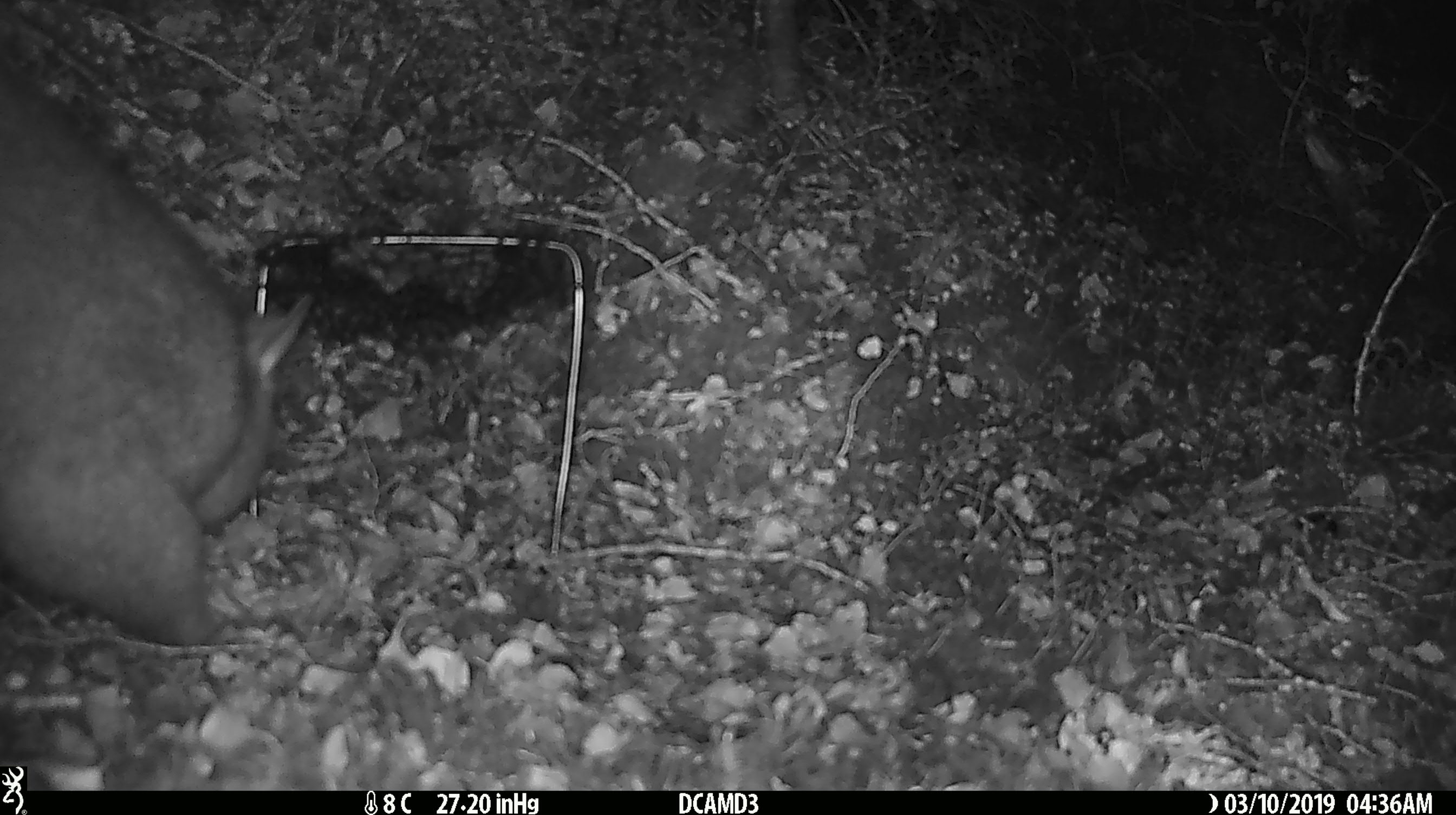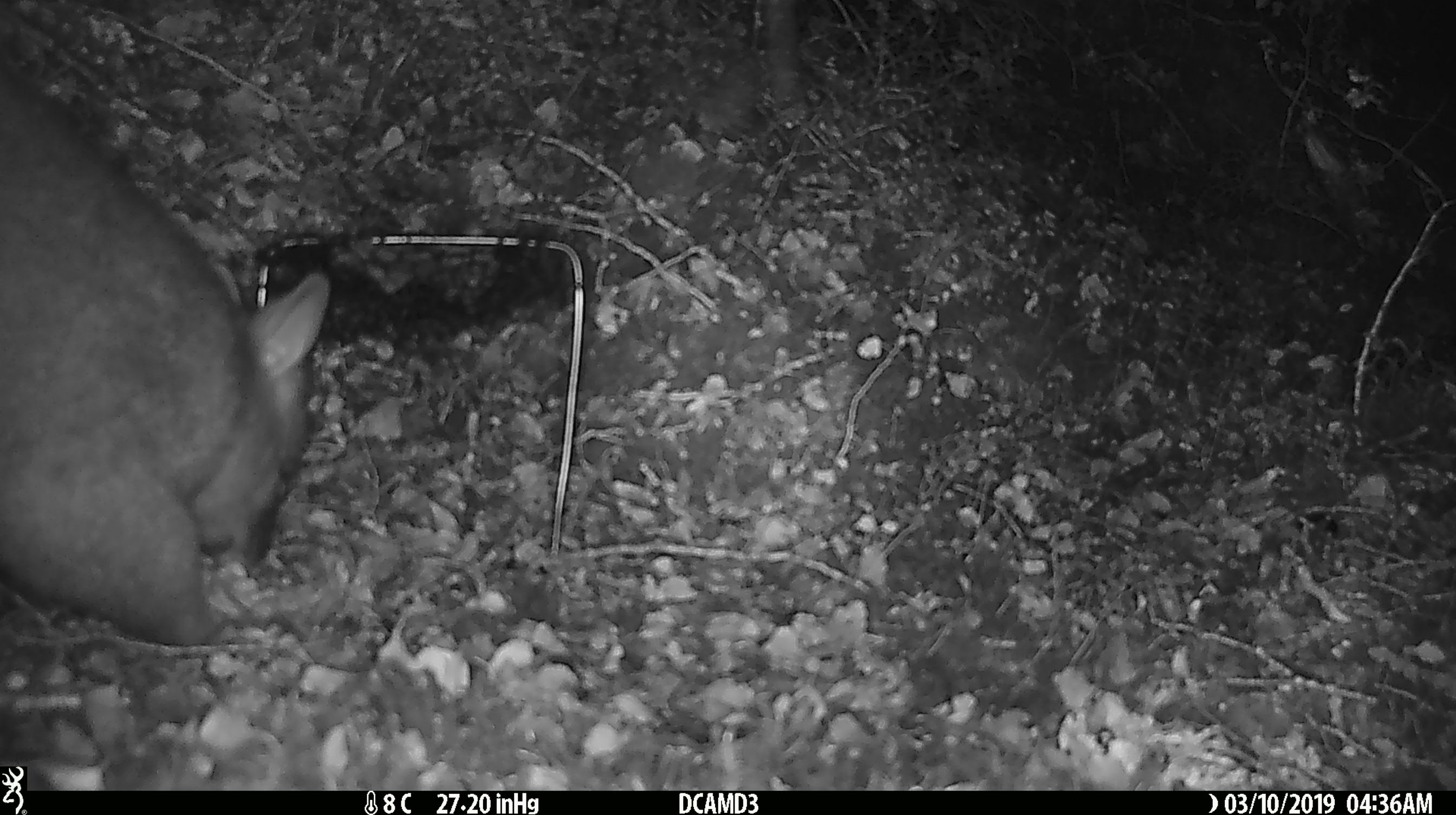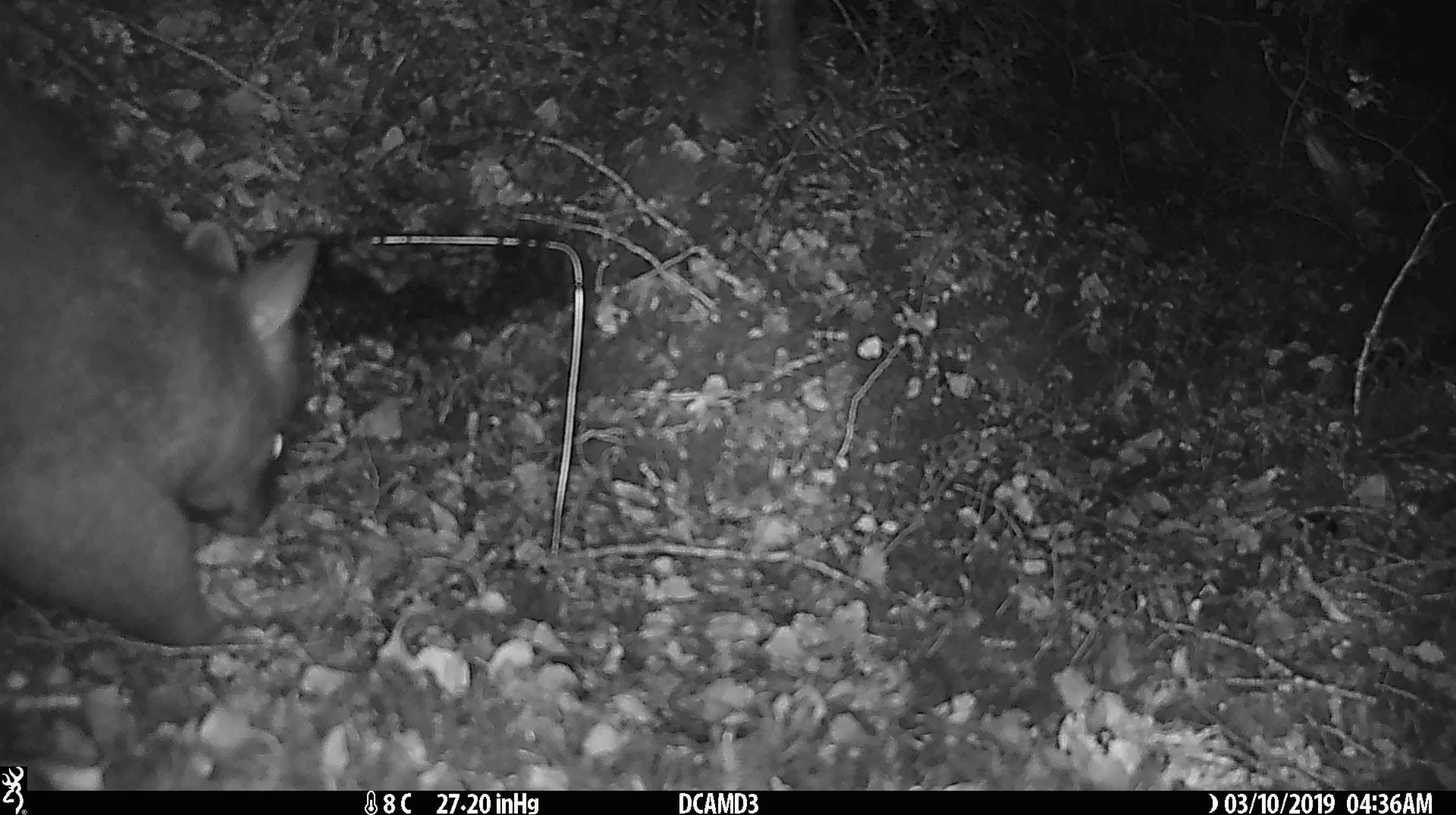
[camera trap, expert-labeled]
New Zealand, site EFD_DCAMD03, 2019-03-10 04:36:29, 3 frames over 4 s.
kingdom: Animalia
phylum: Chordata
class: Mammalia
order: Diprotodontia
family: Phalangeridae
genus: Trichosurus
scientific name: Trichosurus vulpecula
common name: common brushtail possum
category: possum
Possum (common brushtail possum) (Trichosurus vulpecula).